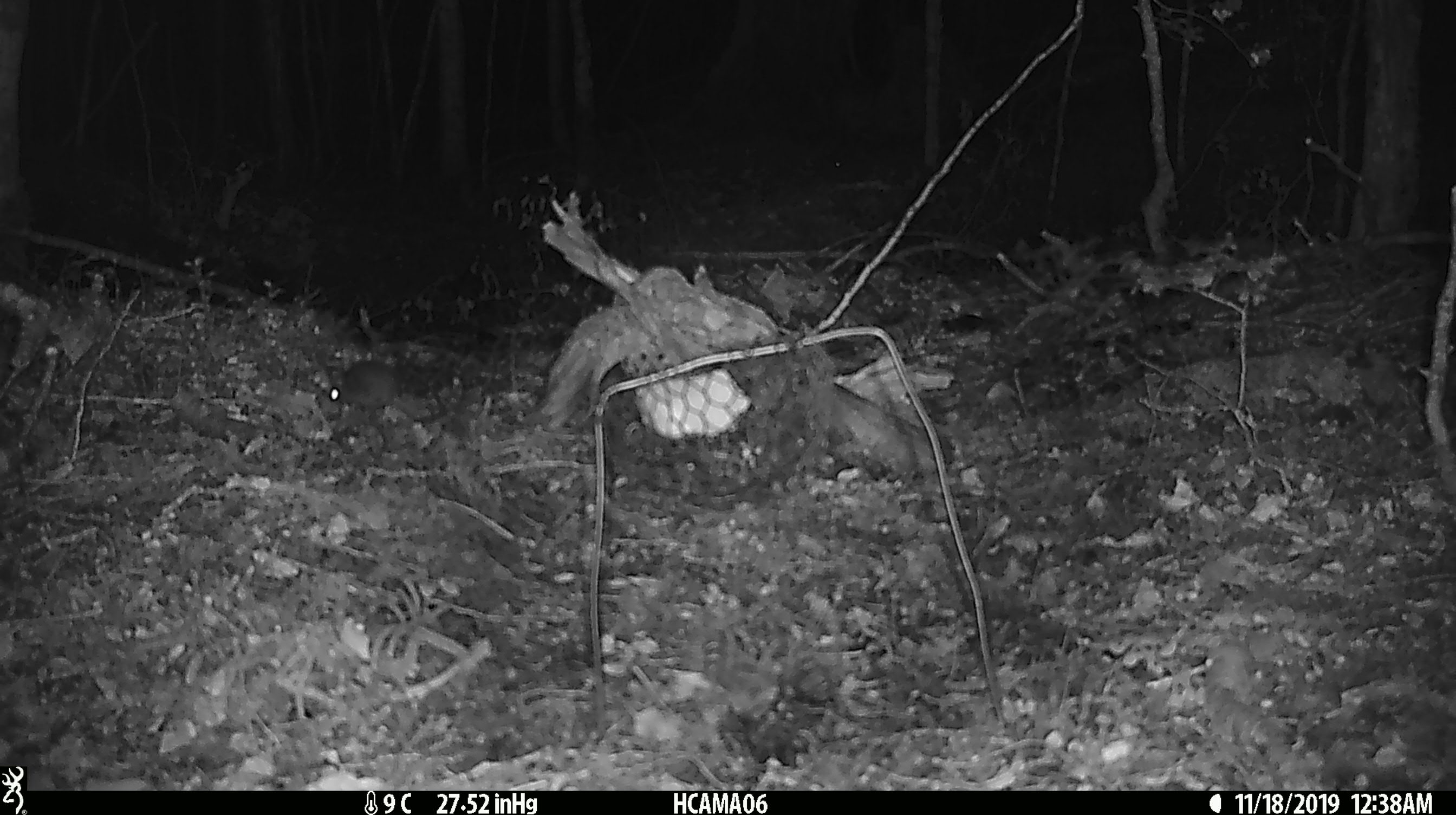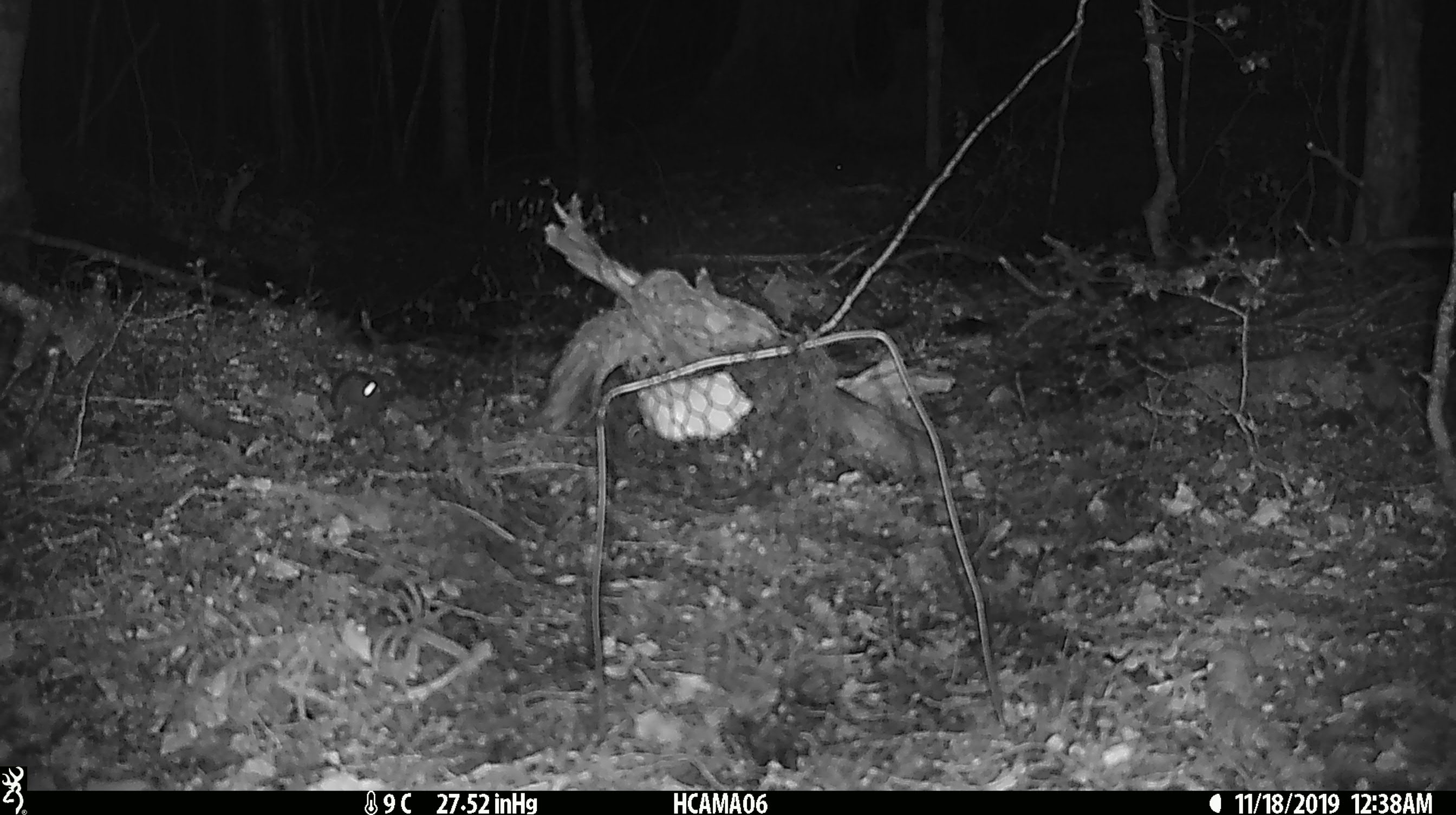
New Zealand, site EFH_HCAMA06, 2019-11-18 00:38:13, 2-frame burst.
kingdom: Animalia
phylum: Chordata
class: Mammalia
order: Rodentia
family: Muridae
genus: Mus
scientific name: Mus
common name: mouse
Mouse (Mus).